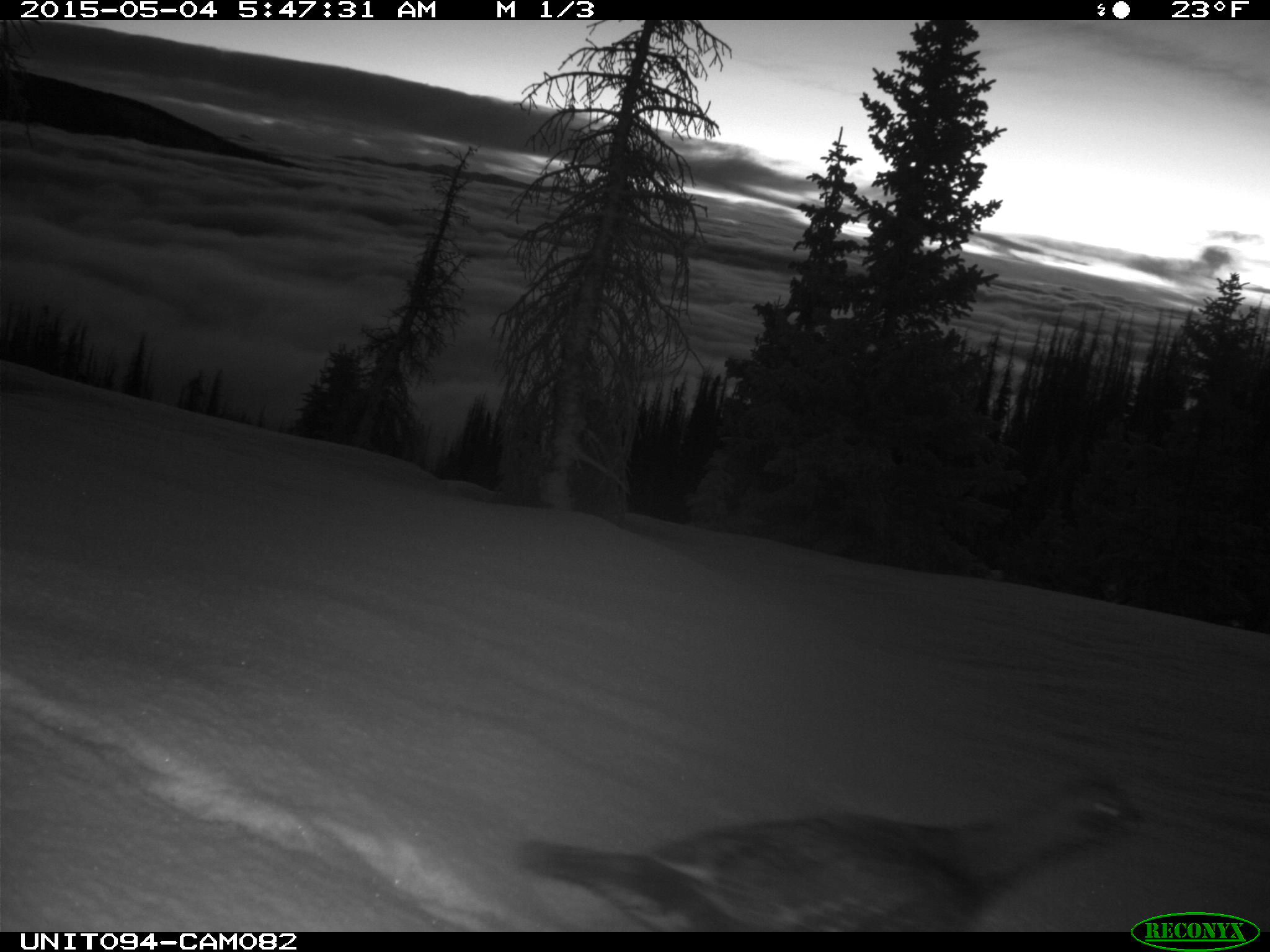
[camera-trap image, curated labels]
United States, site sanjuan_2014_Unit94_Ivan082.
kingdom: Animalia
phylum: Chordata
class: Aves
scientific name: Aves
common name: birds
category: unidentified bird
Unidentified bird (birds) (Aves).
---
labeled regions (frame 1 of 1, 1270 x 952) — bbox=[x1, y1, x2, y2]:
animal: bbox=[520, 780, 1146, 932]